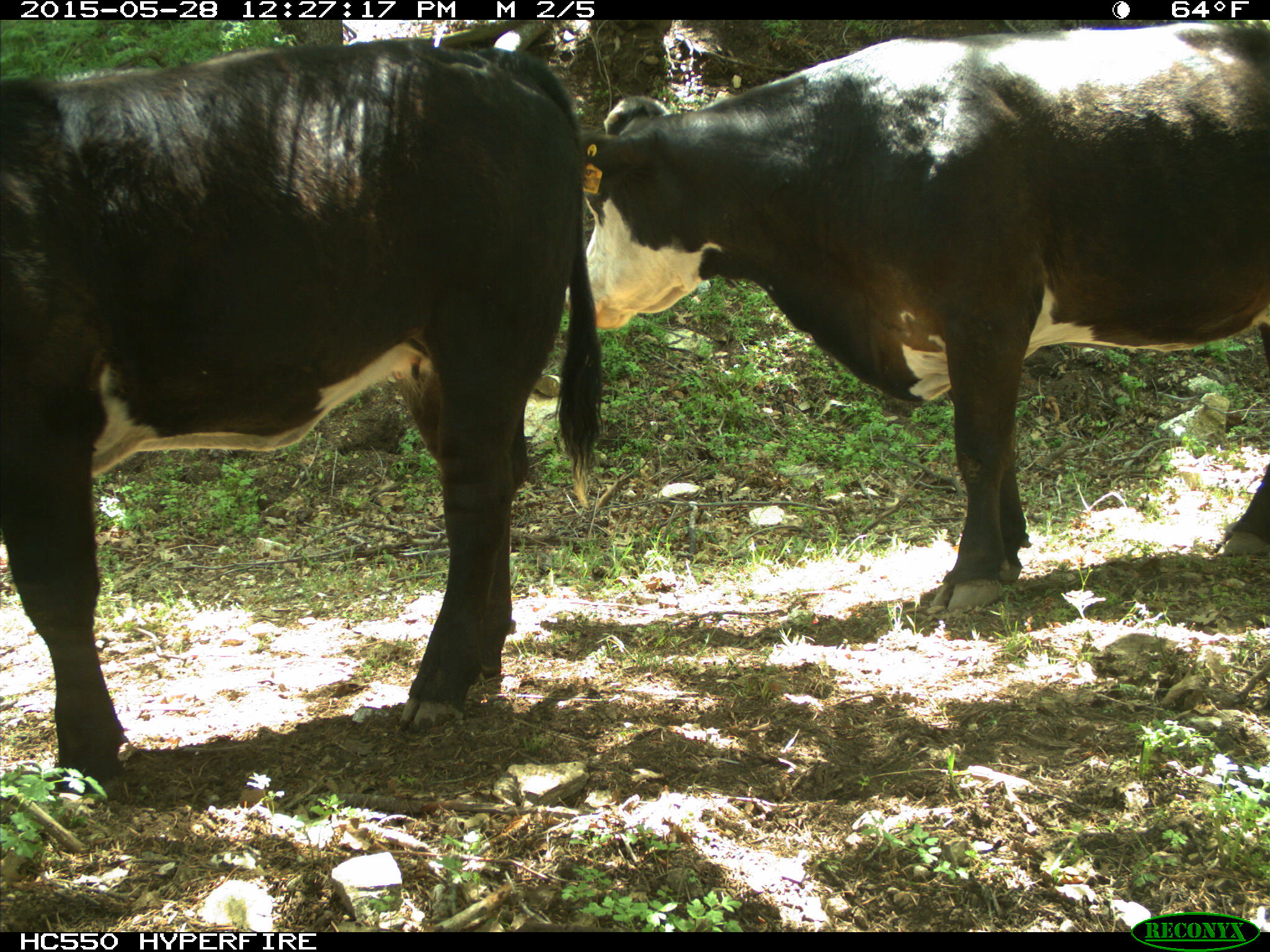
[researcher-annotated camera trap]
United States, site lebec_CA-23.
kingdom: Animalia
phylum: Chordata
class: Mammalia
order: Artiodactyla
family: Bovidae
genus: Bos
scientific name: Bos taurus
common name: domestic cow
Bos taurus (domestic cow).